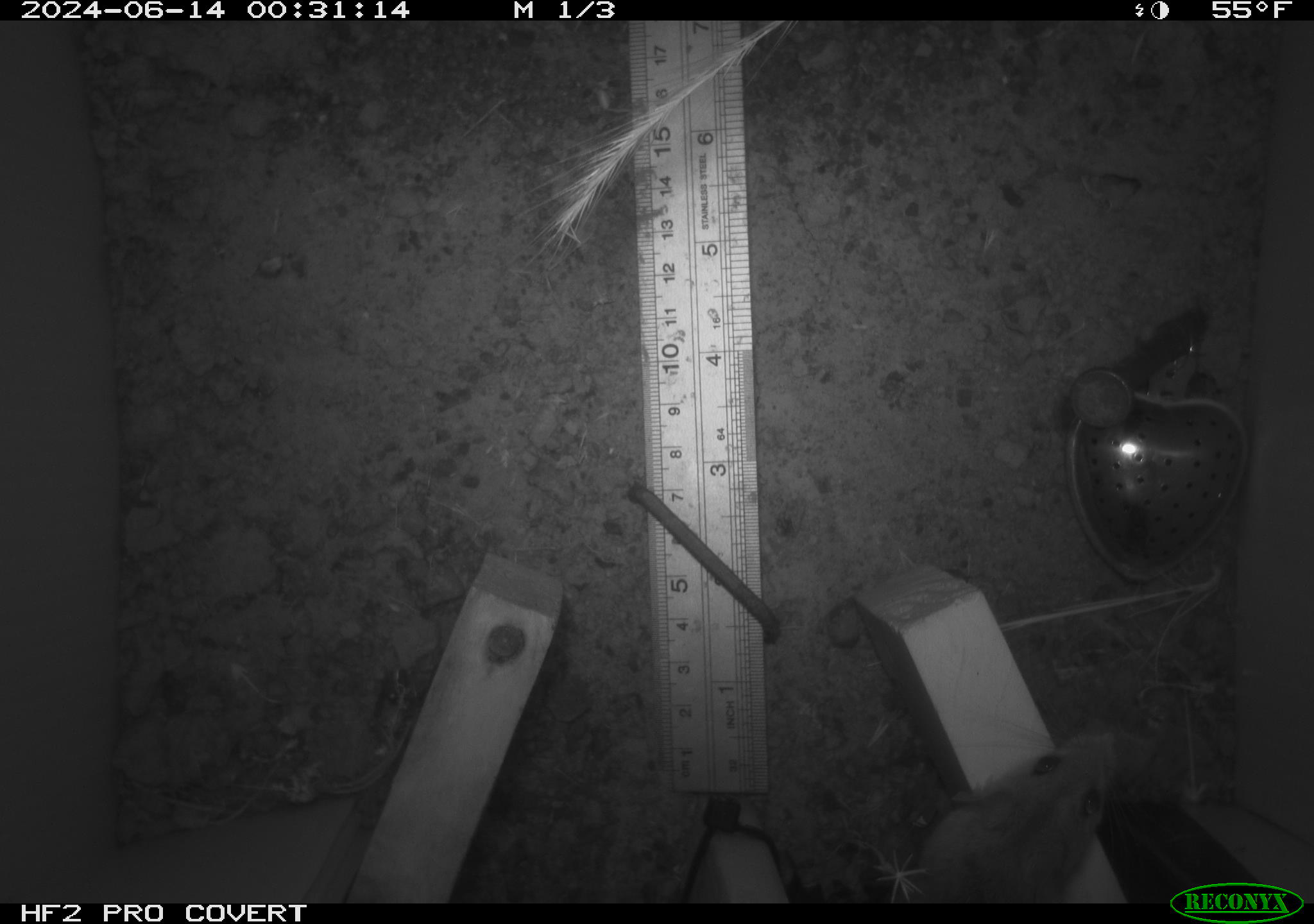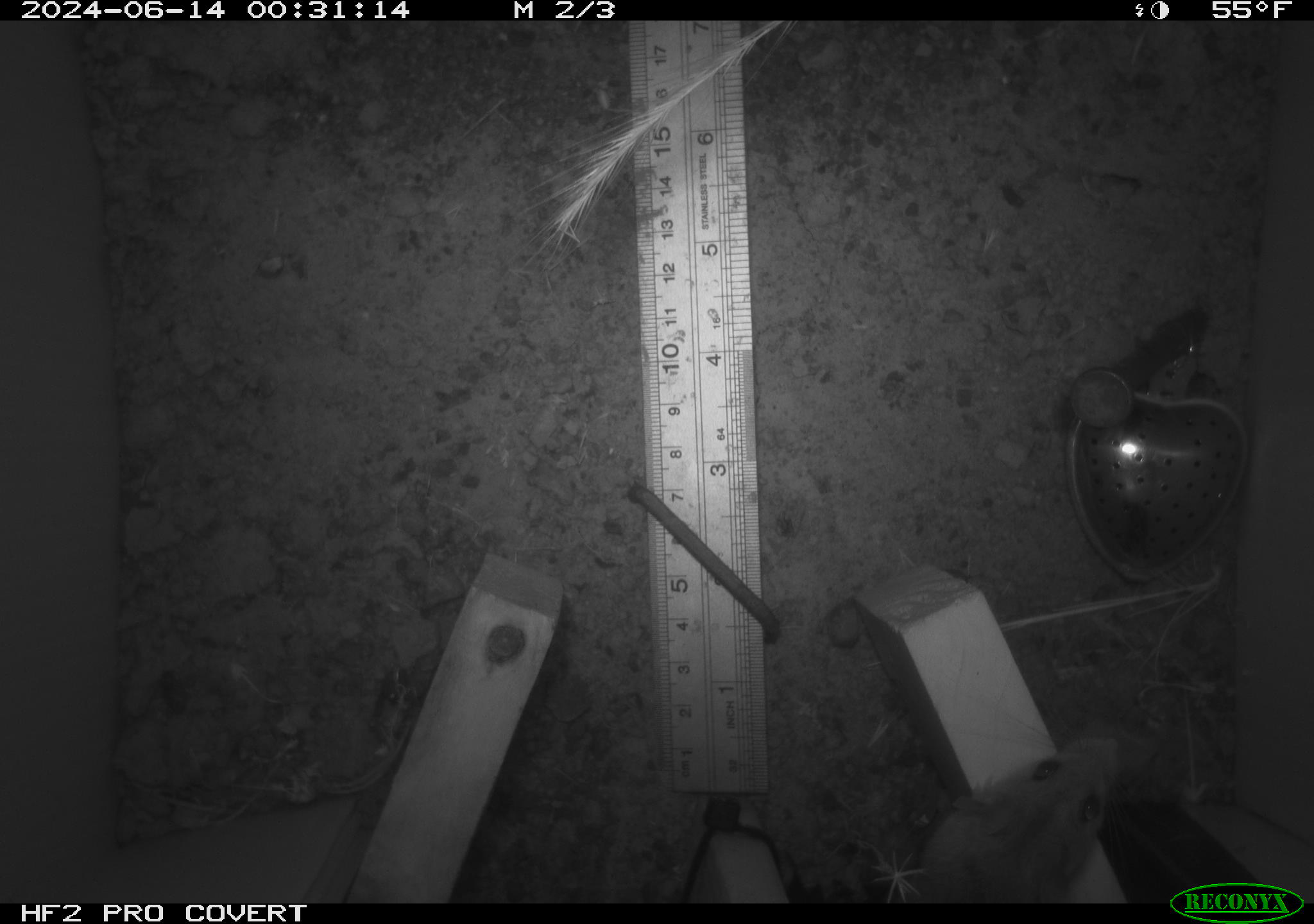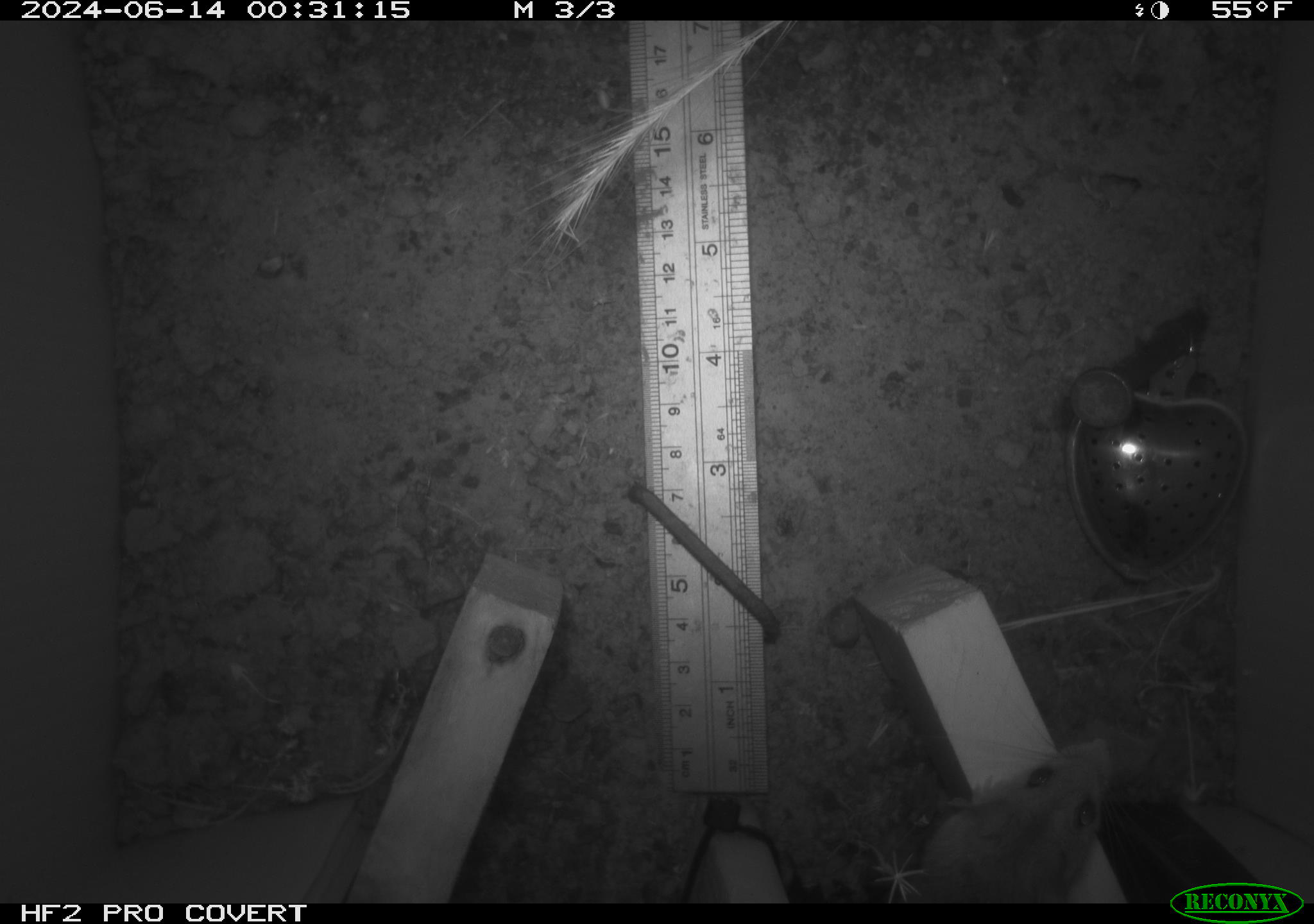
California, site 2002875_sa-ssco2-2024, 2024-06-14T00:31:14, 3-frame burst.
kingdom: Animalia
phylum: Chordata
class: Mammalia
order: Rodentia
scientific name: Rodentia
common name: mouse species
Mouse species (Rodentia).